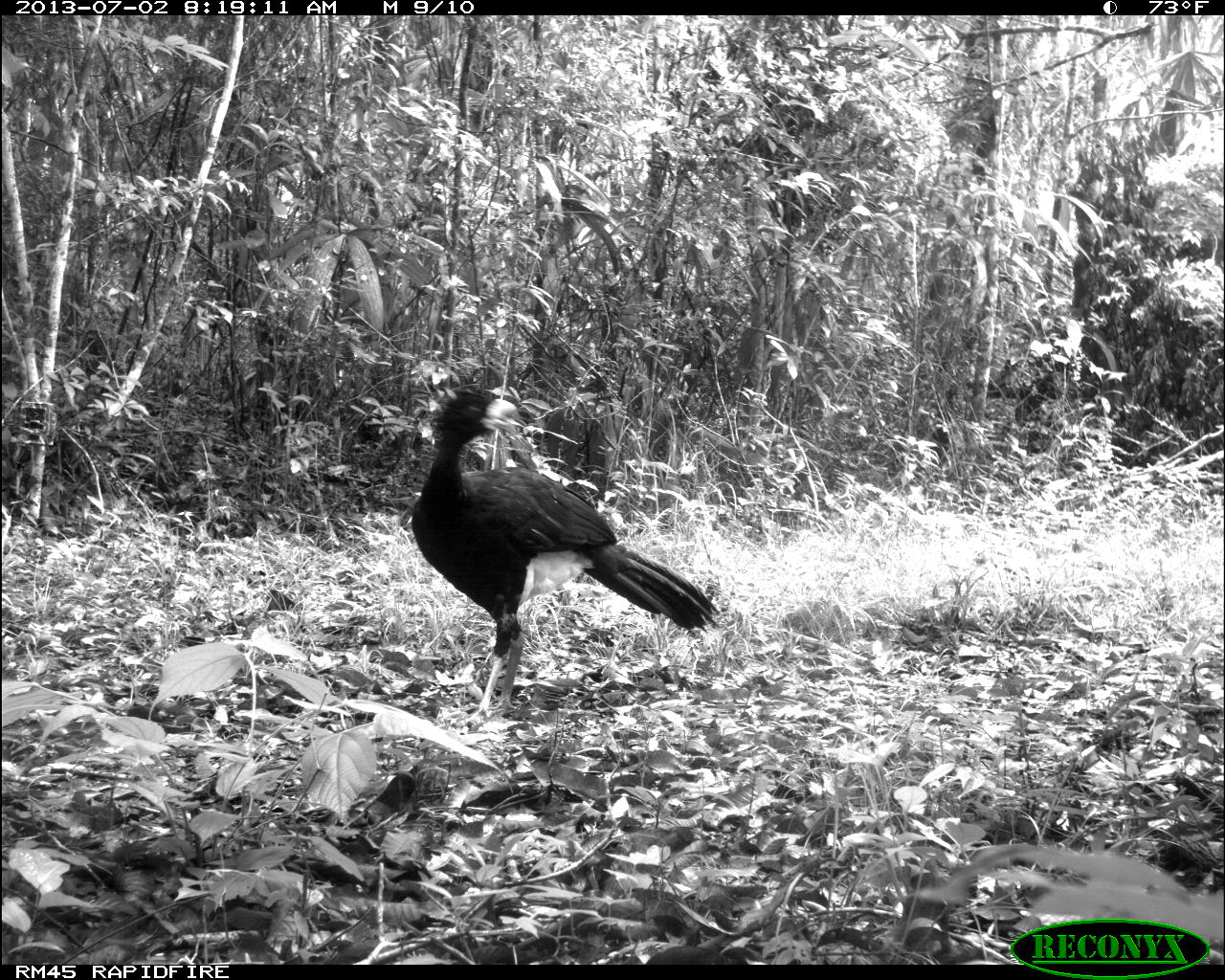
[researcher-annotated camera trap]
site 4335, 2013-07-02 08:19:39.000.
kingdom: Animalia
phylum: Chordata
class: Aves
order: Galliformes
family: Cracidae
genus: Crax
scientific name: Crax rubra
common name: great curassow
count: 1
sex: male